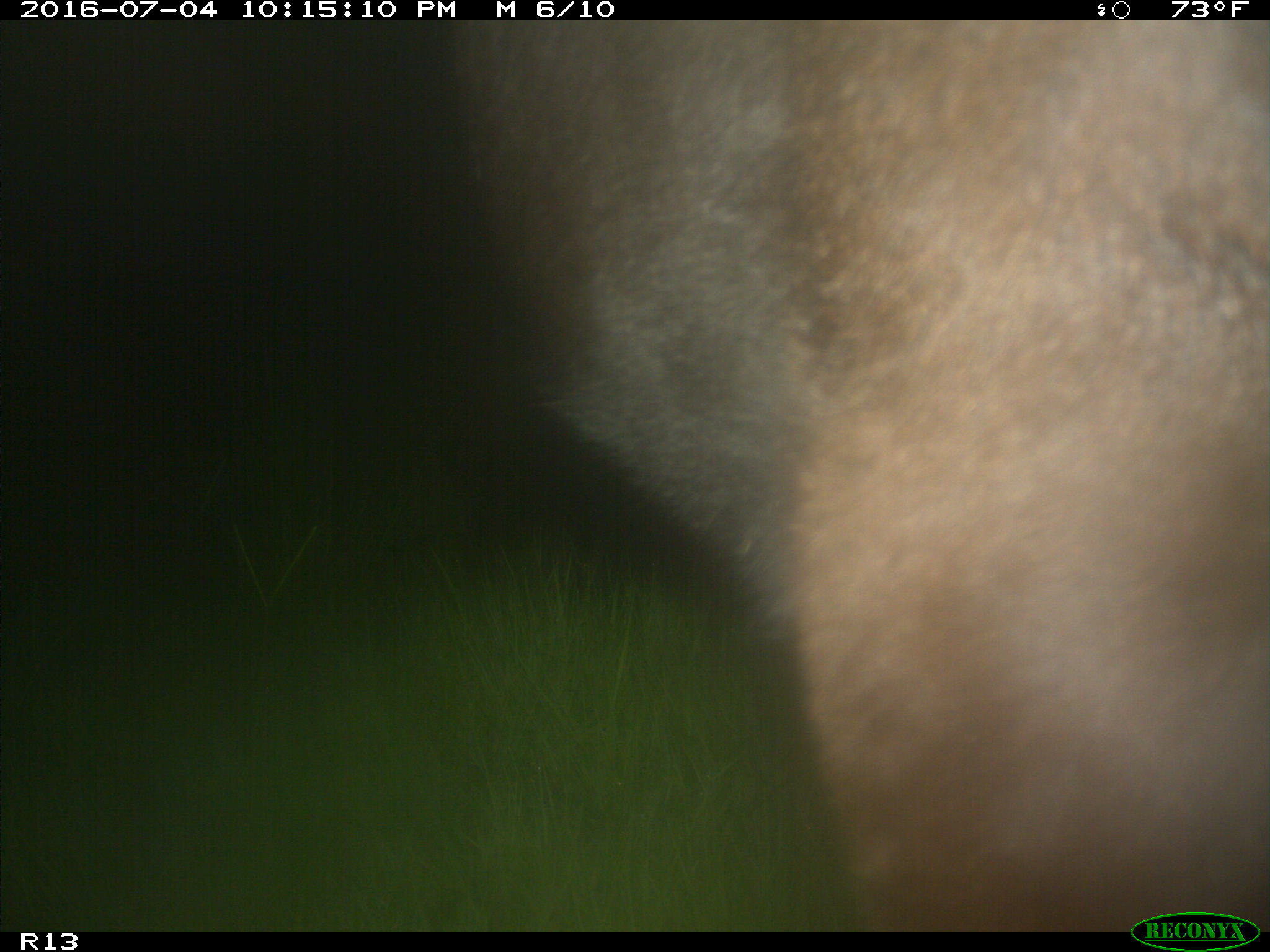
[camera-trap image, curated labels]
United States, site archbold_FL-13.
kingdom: Animalia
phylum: Chordata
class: Mammalia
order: Artiodactyla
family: Bovidae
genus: Bos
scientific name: Bos taurus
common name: domestic cow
Bos taurus (domestic cow).